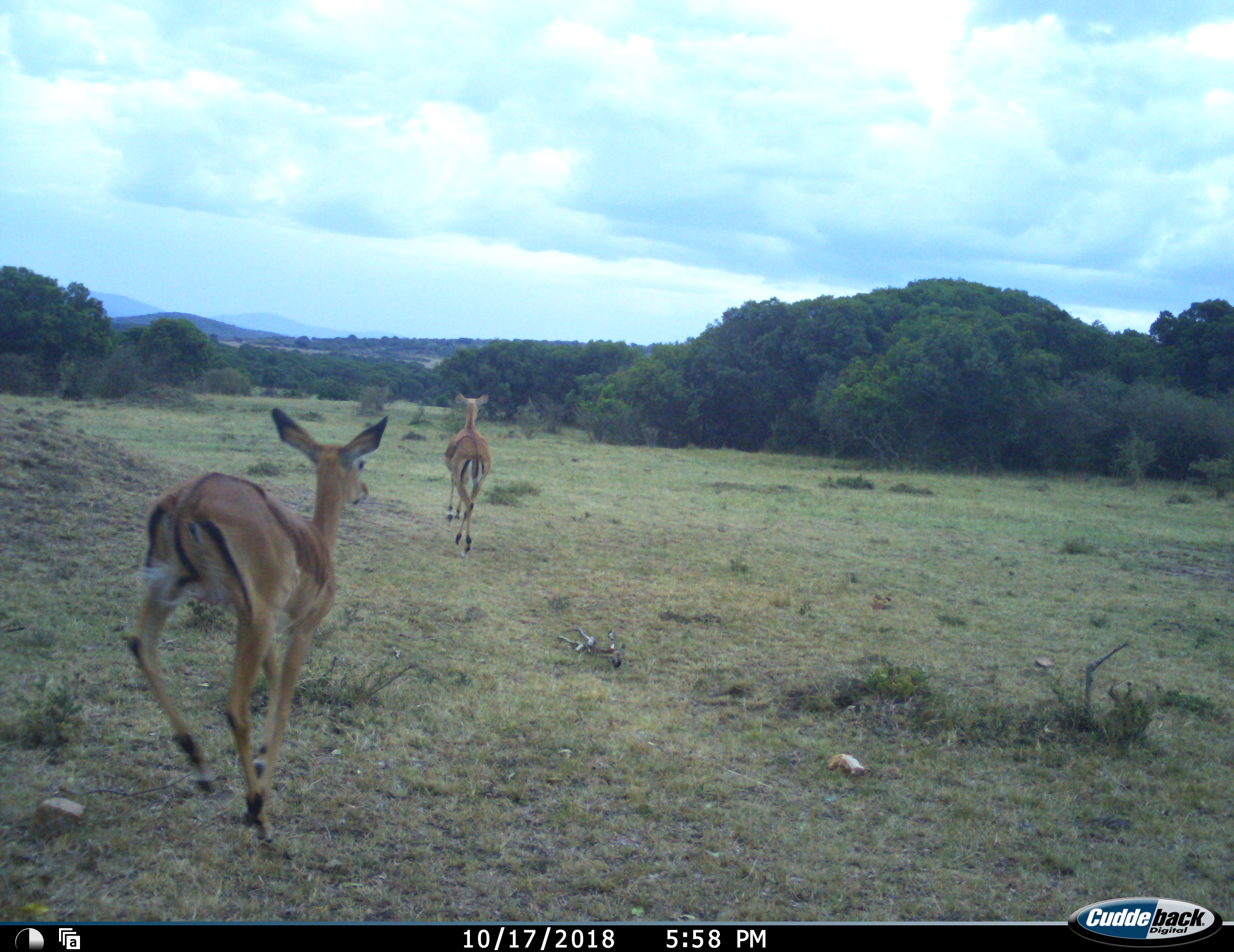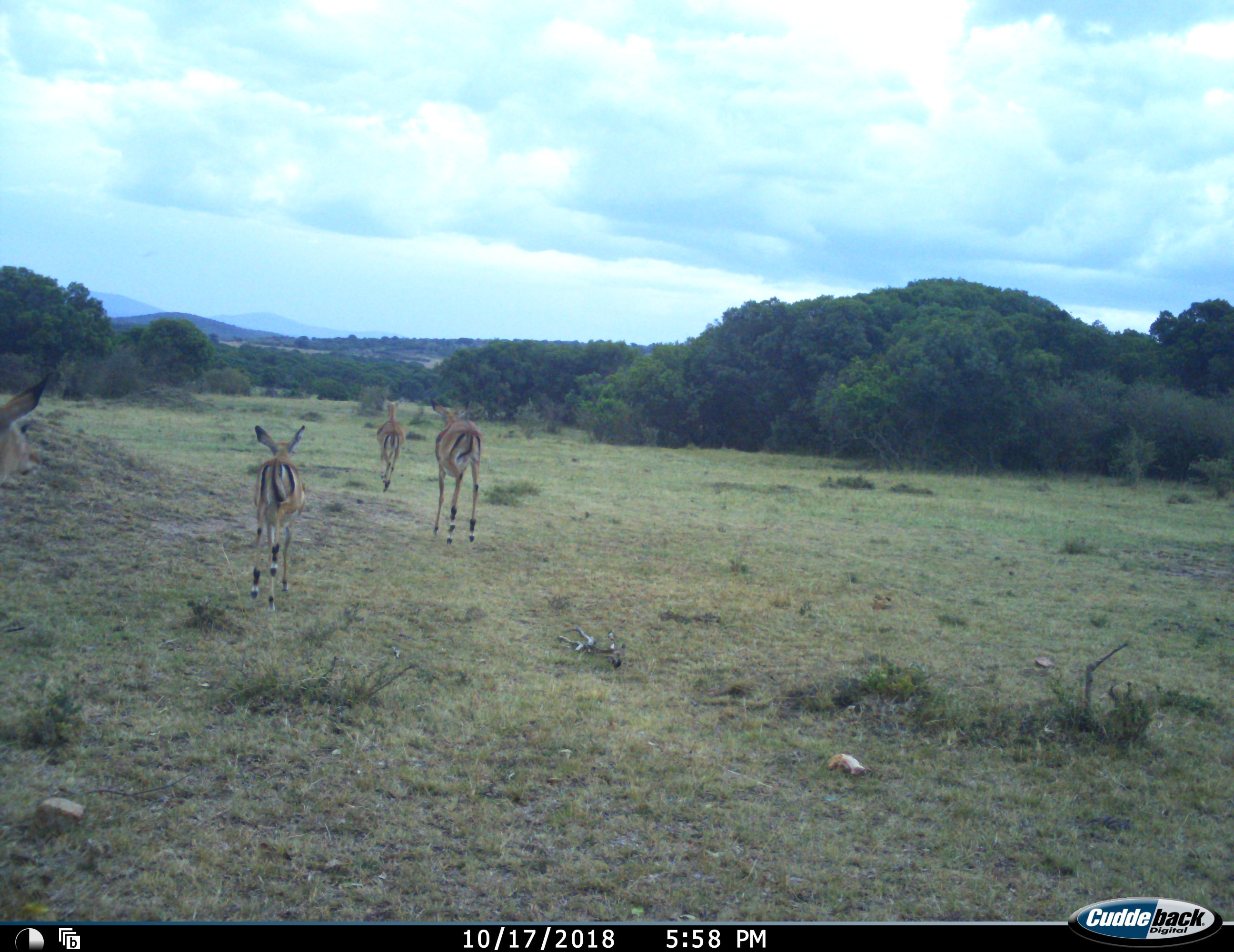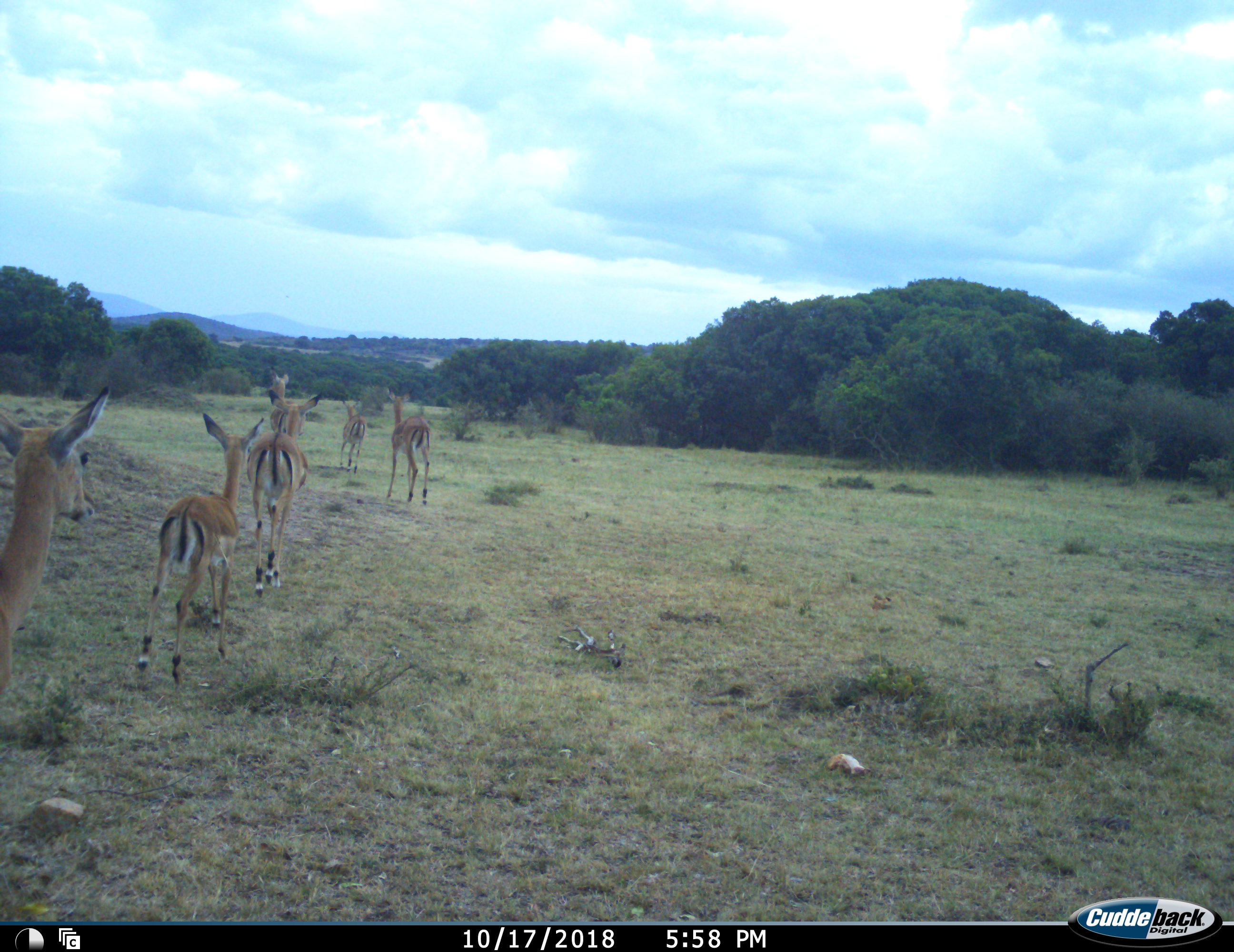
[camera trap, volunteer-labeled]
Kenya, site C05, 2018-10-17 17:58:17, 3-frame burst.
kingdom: Animalia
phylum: Chordata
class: Mammalia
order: Artiodactyla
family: Bovidae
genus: Aepyceros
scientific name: Aepyceros melampus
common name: impala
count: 6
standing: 0%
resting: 0%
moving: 100%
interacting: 0%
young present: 12%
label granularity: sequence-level